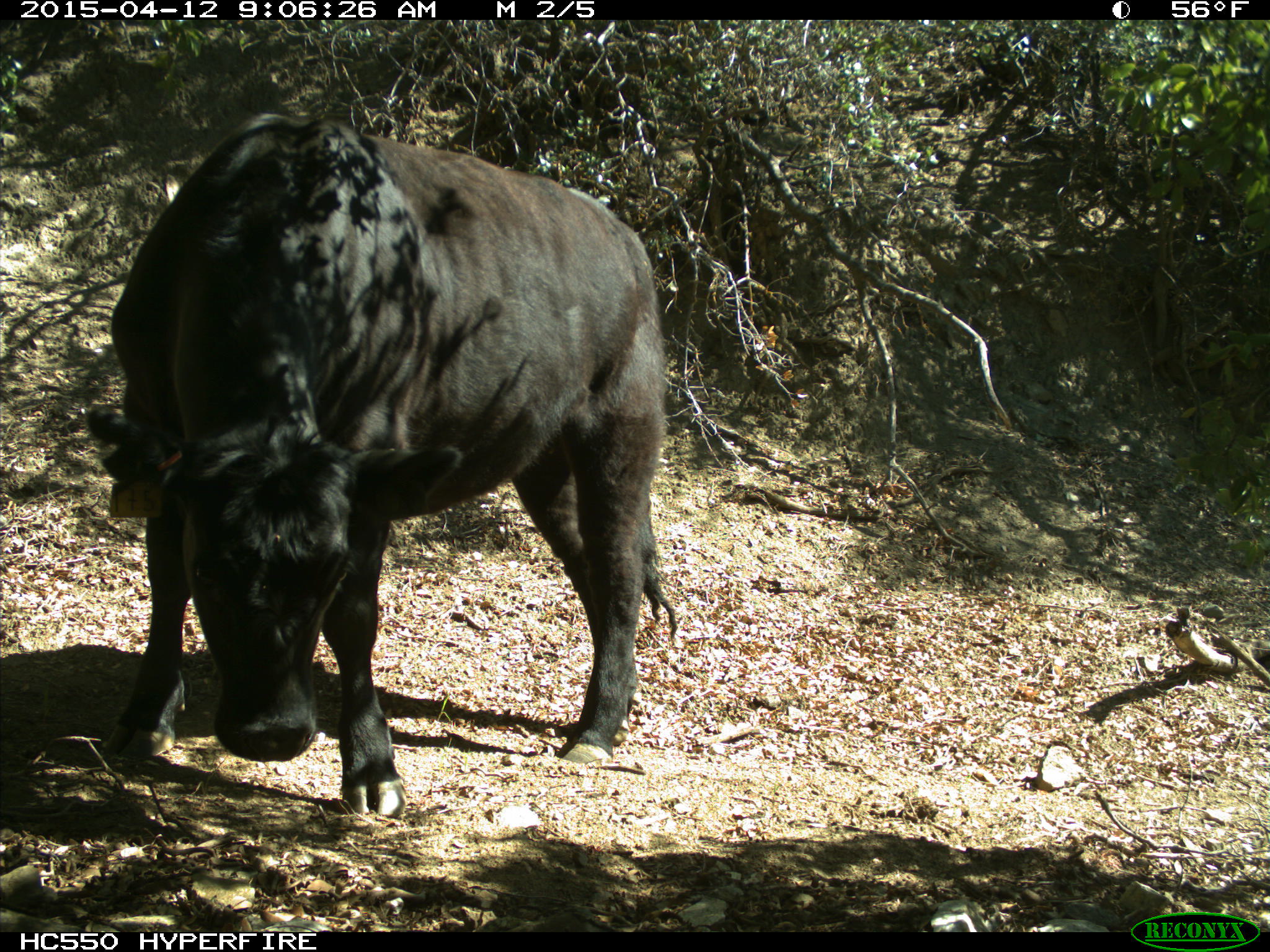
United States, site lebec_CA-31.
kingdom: Animalia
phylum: Chordata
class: Mammalia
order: Artiodactyla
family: Bovidae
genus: Bos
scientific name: Bos taurus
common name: domestic cow